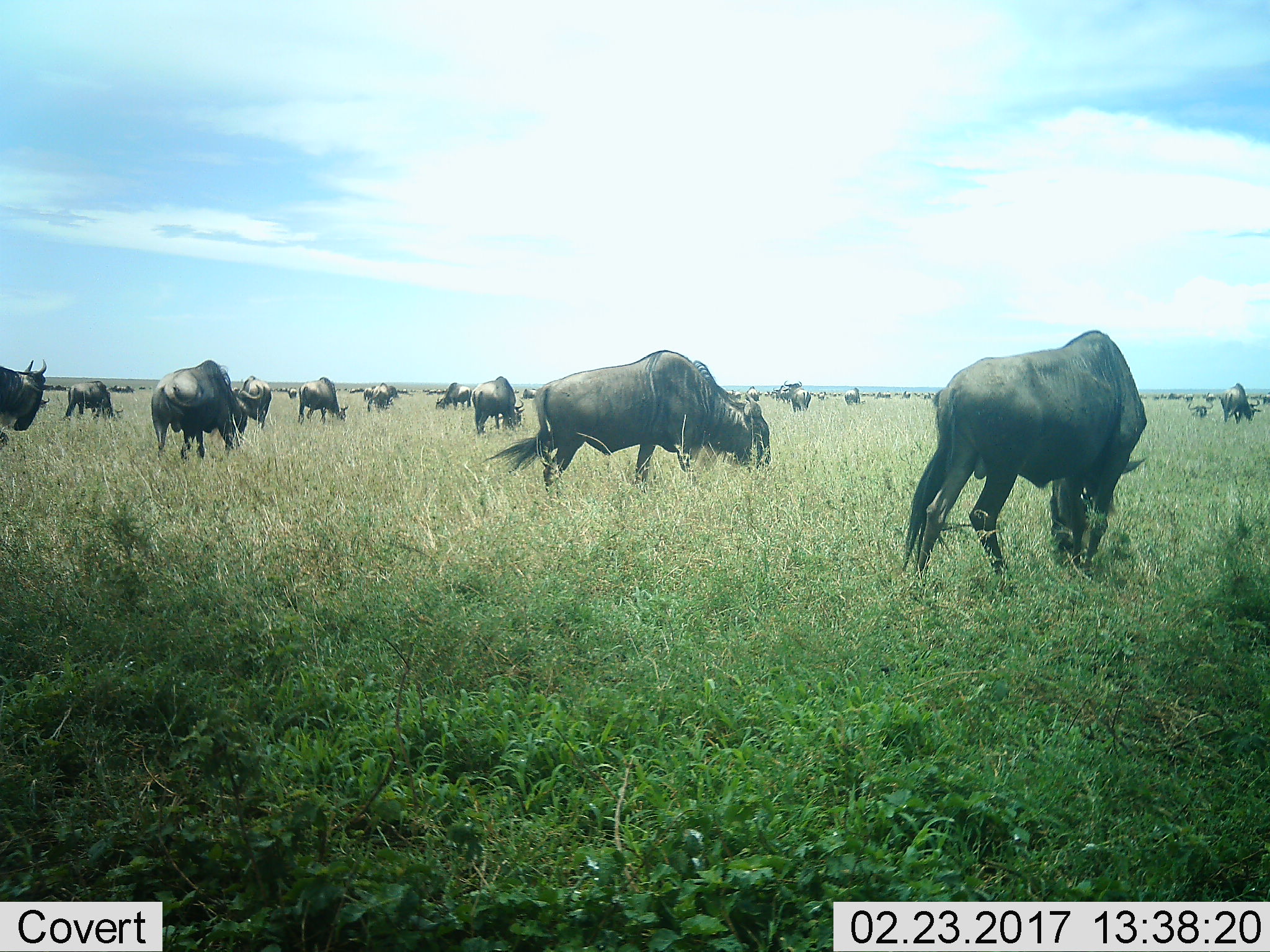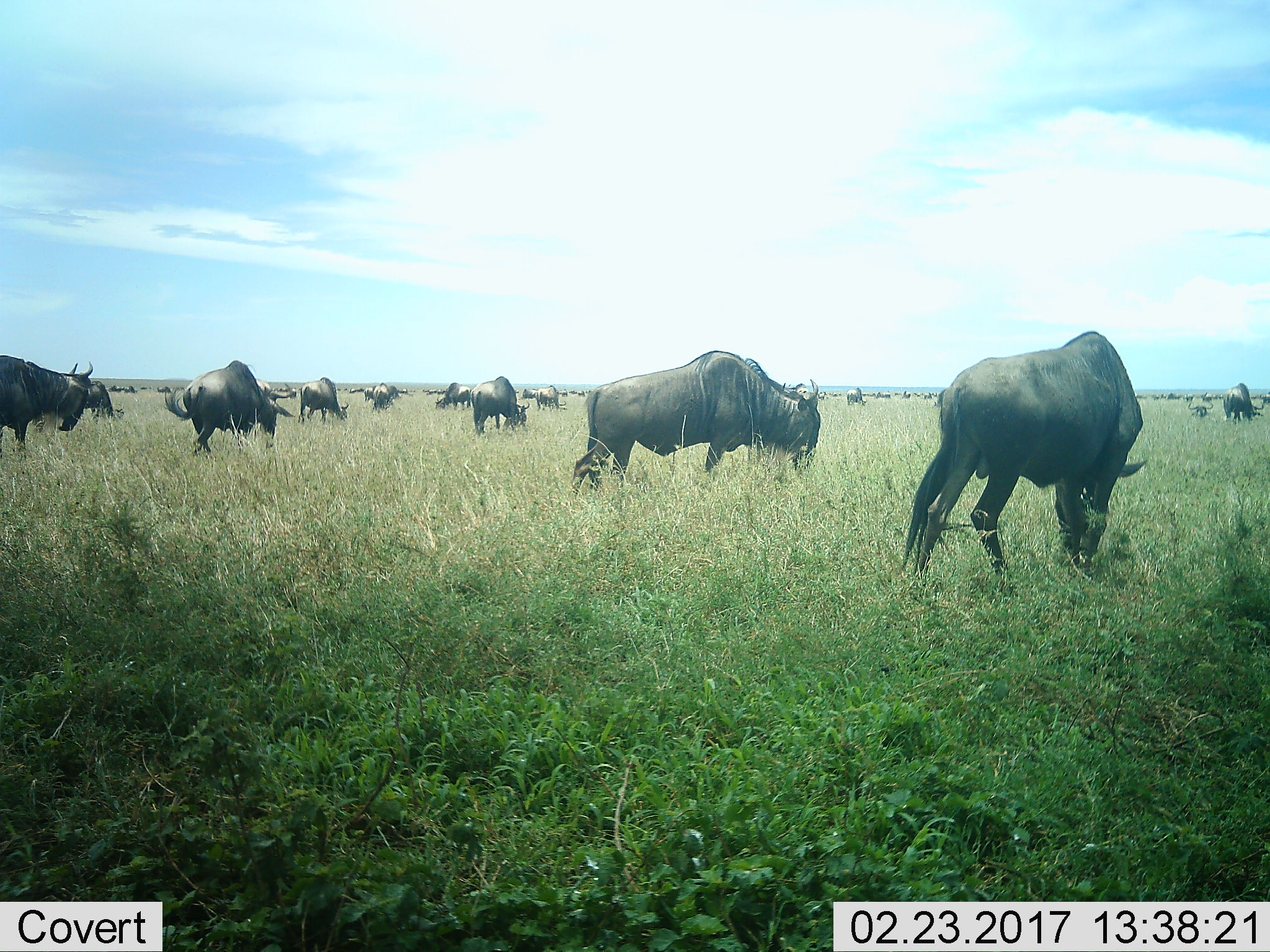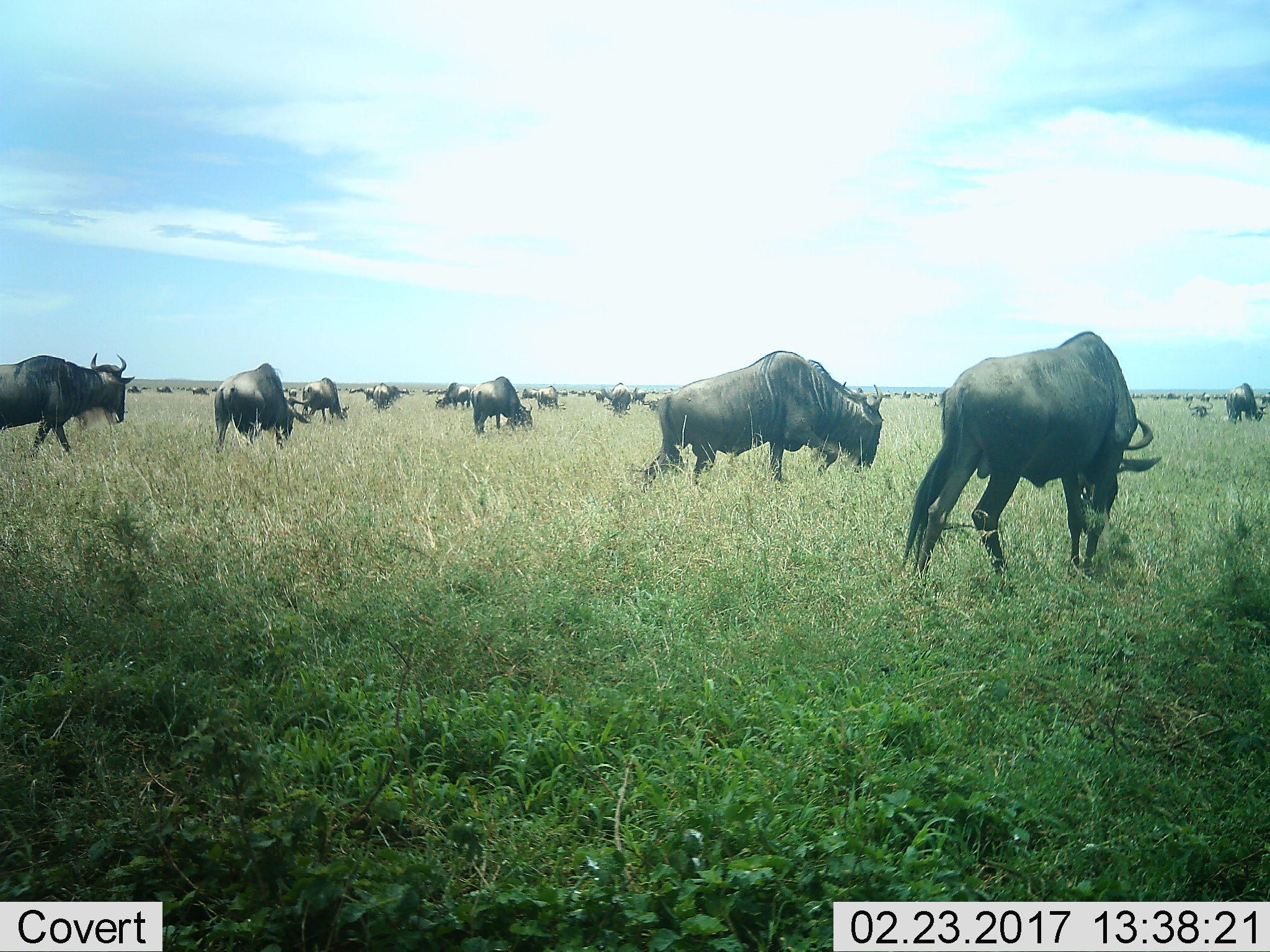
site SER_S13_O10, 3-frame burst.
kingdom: Animalia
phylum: Chordata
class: Mammalia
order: Artiodactyla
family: Bovidae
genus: Connochaetes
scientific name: Connochaetes taurinus taurinus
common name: blue wildebeest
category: wildebeestblue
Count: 11-50.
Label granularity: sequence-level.